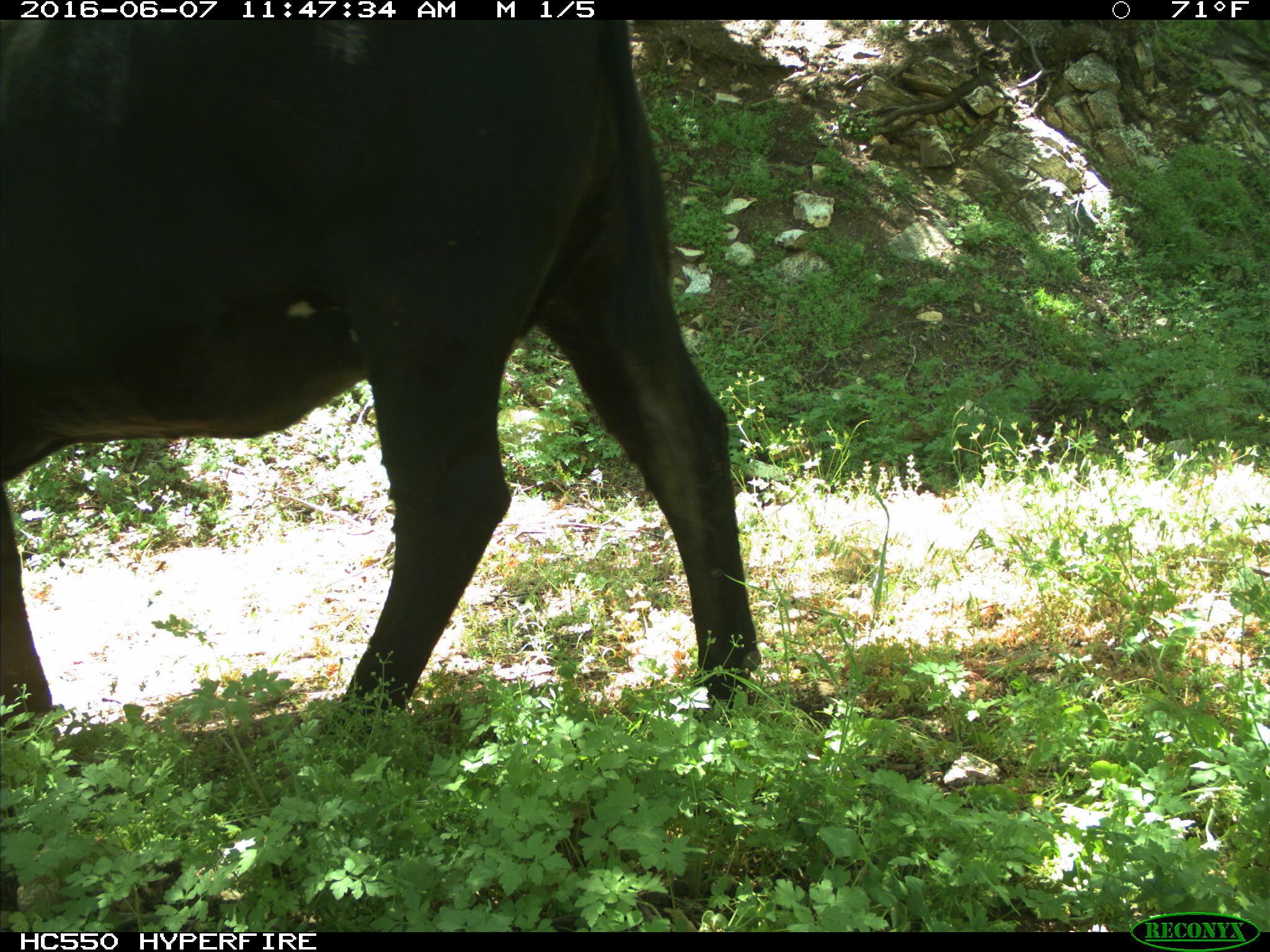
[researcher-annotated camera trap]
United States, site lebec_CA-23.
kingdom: Animalia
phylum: Chordata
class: Mammalia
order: Artiodactyla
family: Bovidae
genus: Bos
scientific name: Bos taurus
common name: domestic cow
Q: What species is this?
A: Bos taurus (domestic cow).